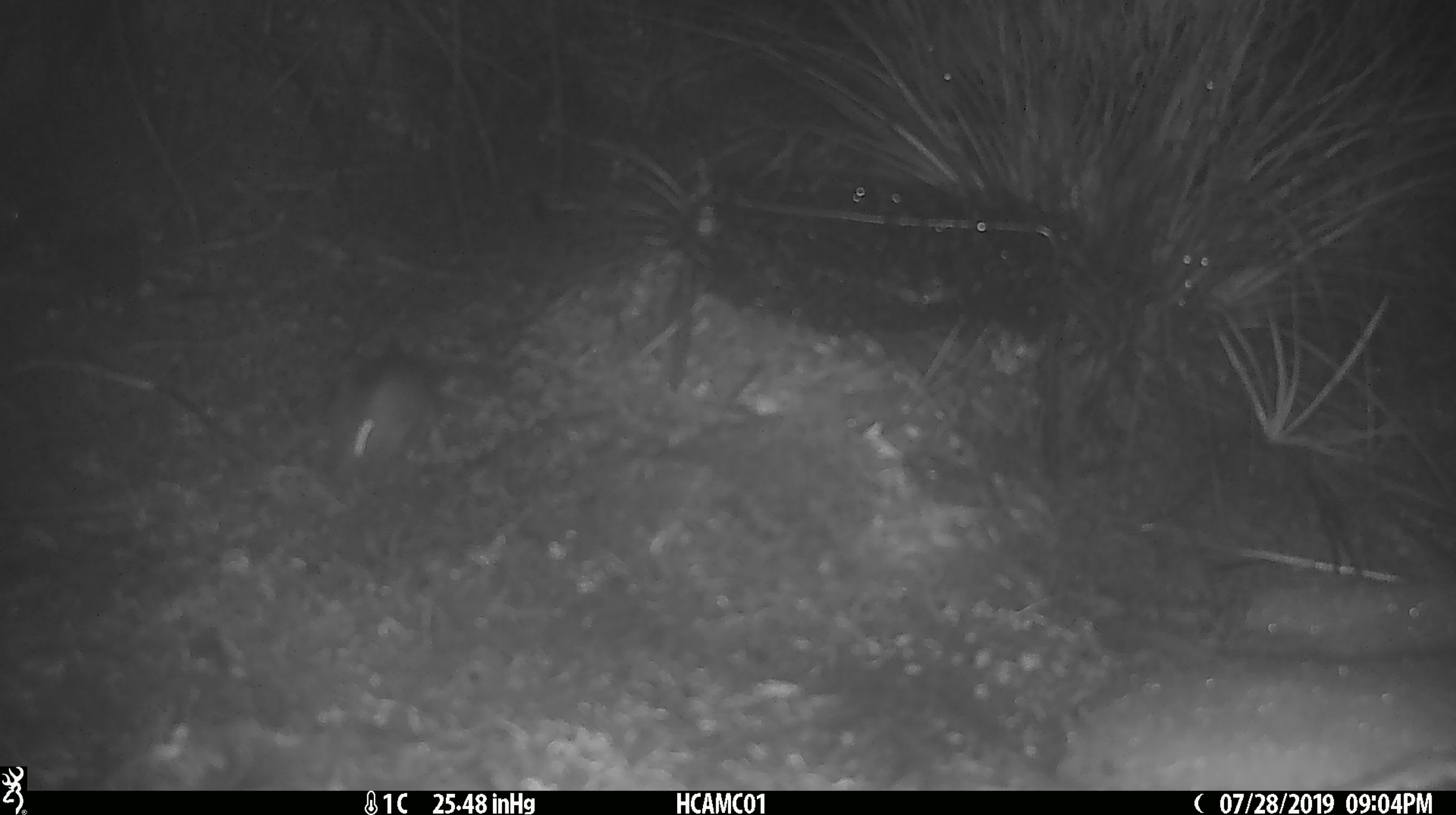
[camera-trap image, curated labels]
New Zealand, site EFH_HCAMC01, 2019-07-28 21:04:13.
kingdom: Animalia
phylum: Chordata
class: Mammalia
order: Rodentia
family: Muridae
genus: Mus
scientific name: Mus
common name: mouse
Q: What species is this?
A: Mouse (Mus).